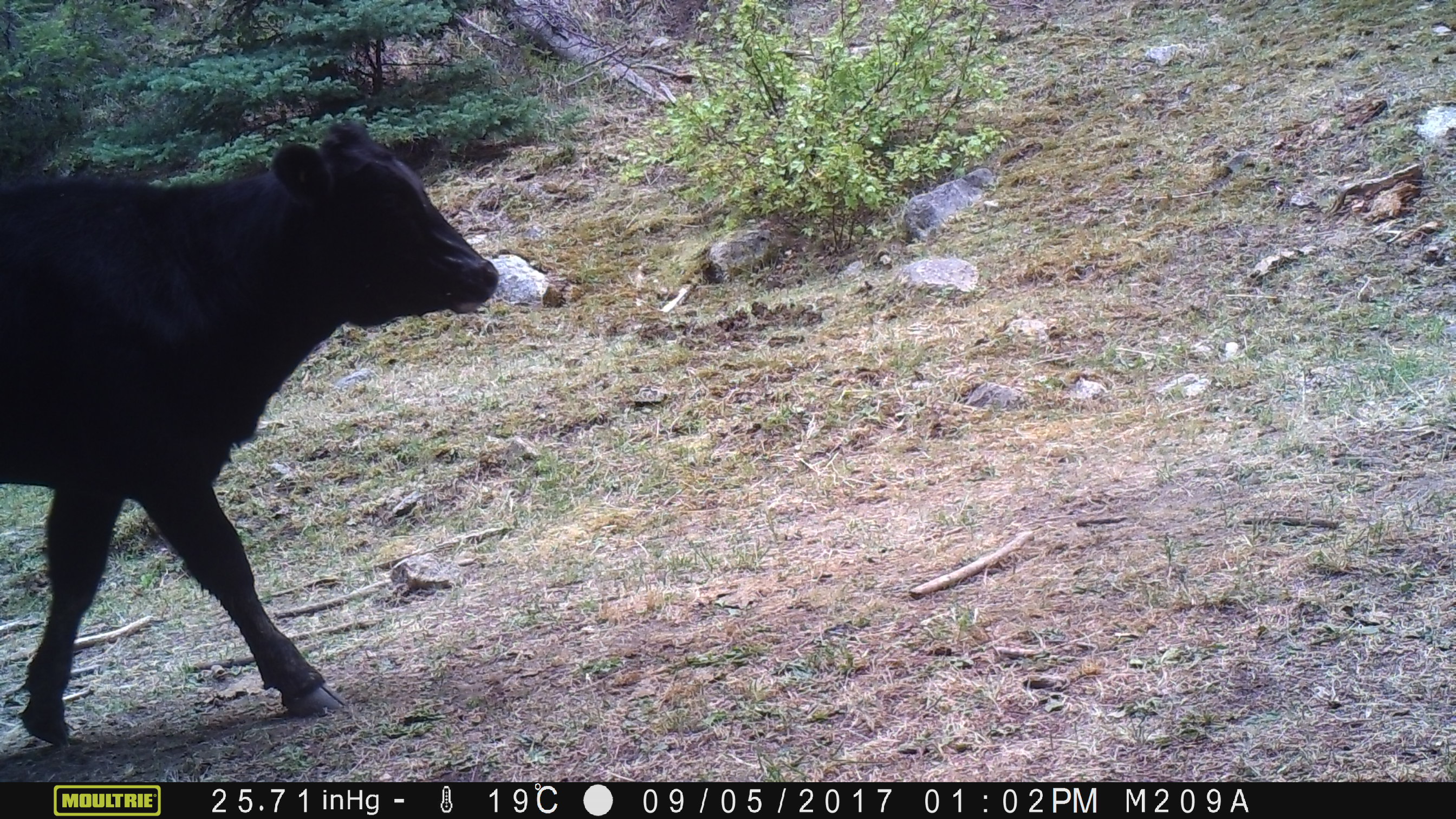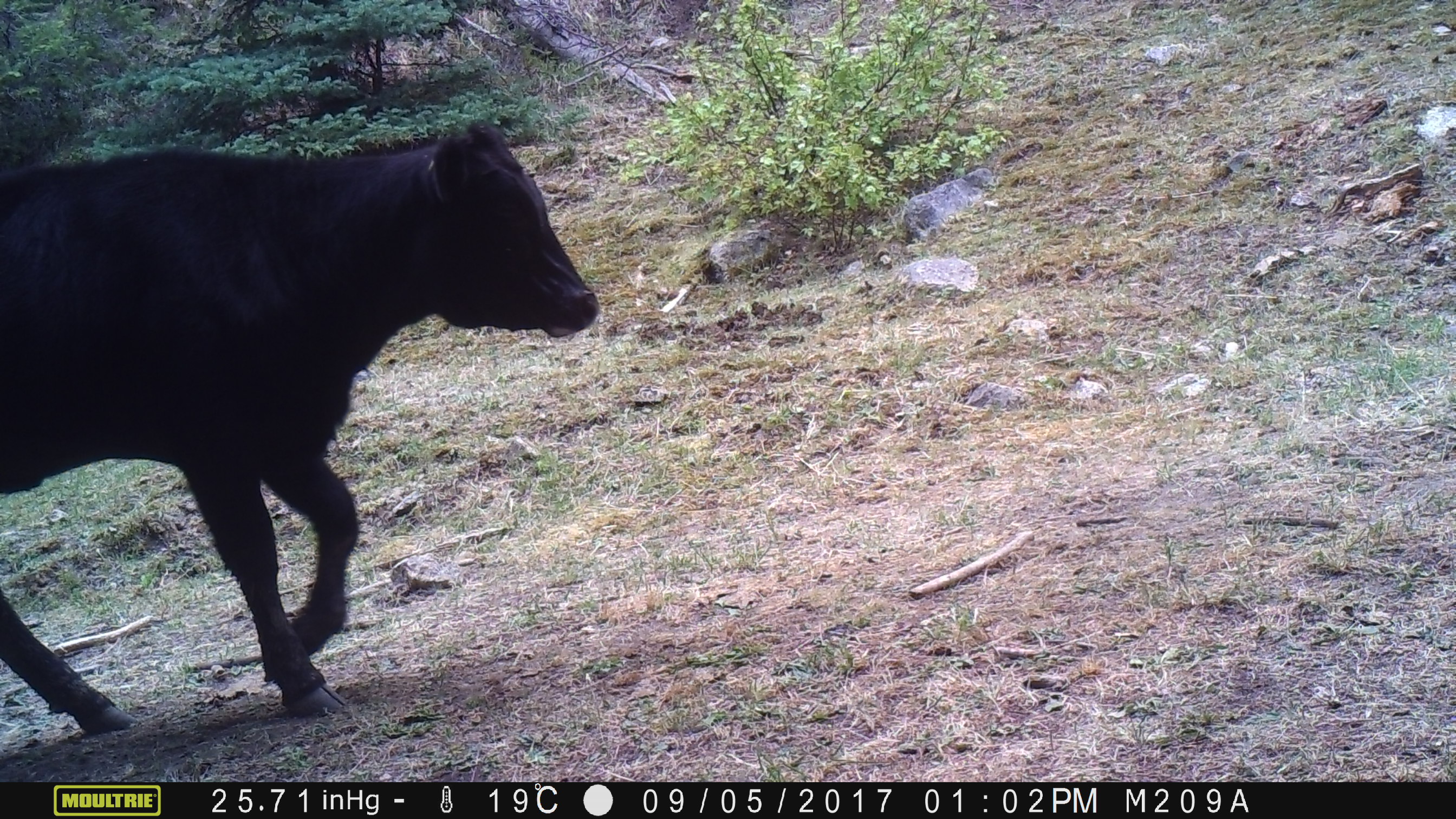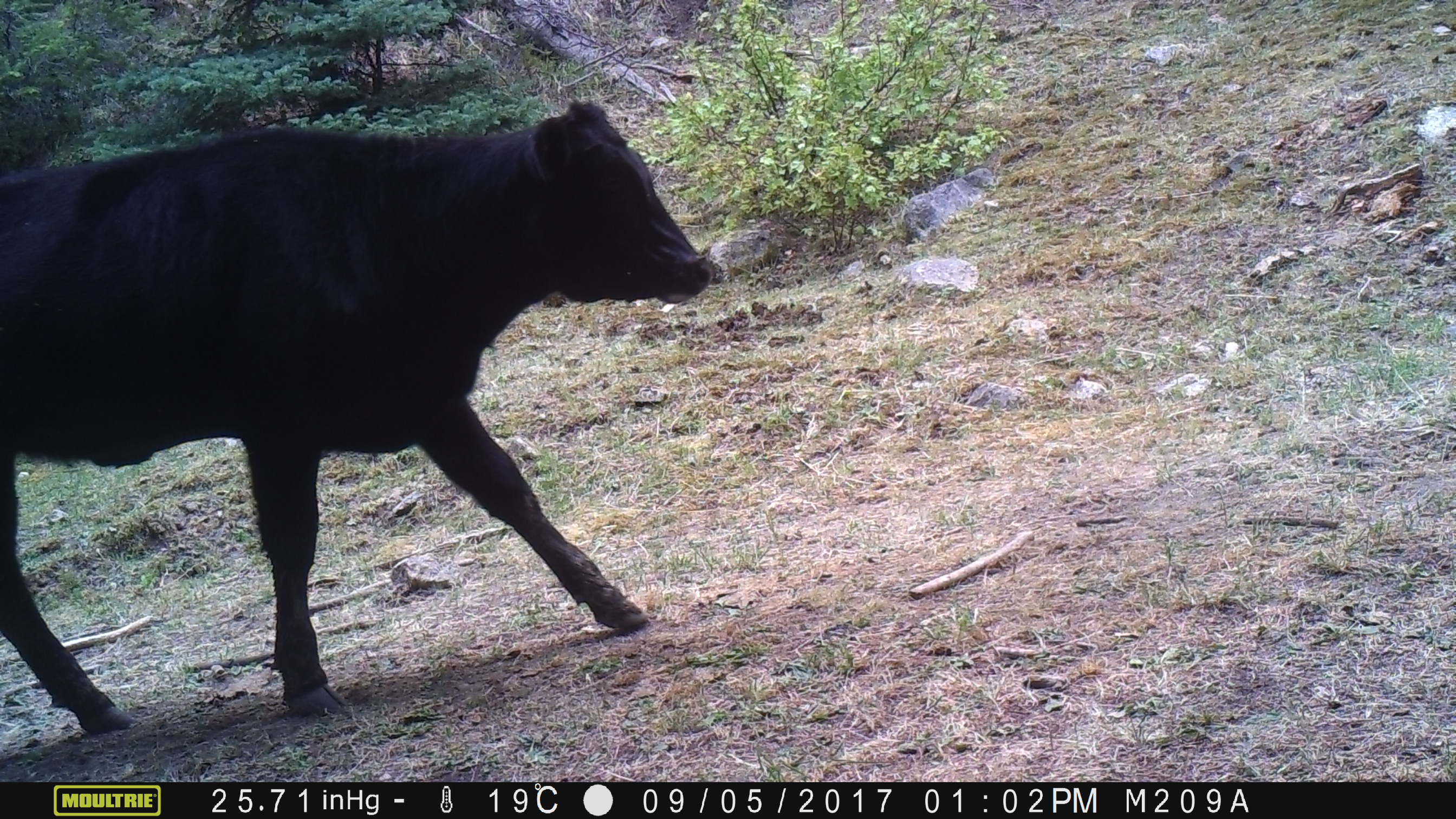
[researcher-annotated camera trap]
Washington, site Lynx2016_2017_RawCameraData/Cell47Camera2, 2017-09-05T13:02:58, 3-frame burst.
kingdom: Animalia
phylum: Chordata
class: Mammalia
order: Artiodactyla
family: Bovidae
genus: Bos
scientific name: Bos taurus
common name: domestic cattle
Domestic cattle (Bos taurus). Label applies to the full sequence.